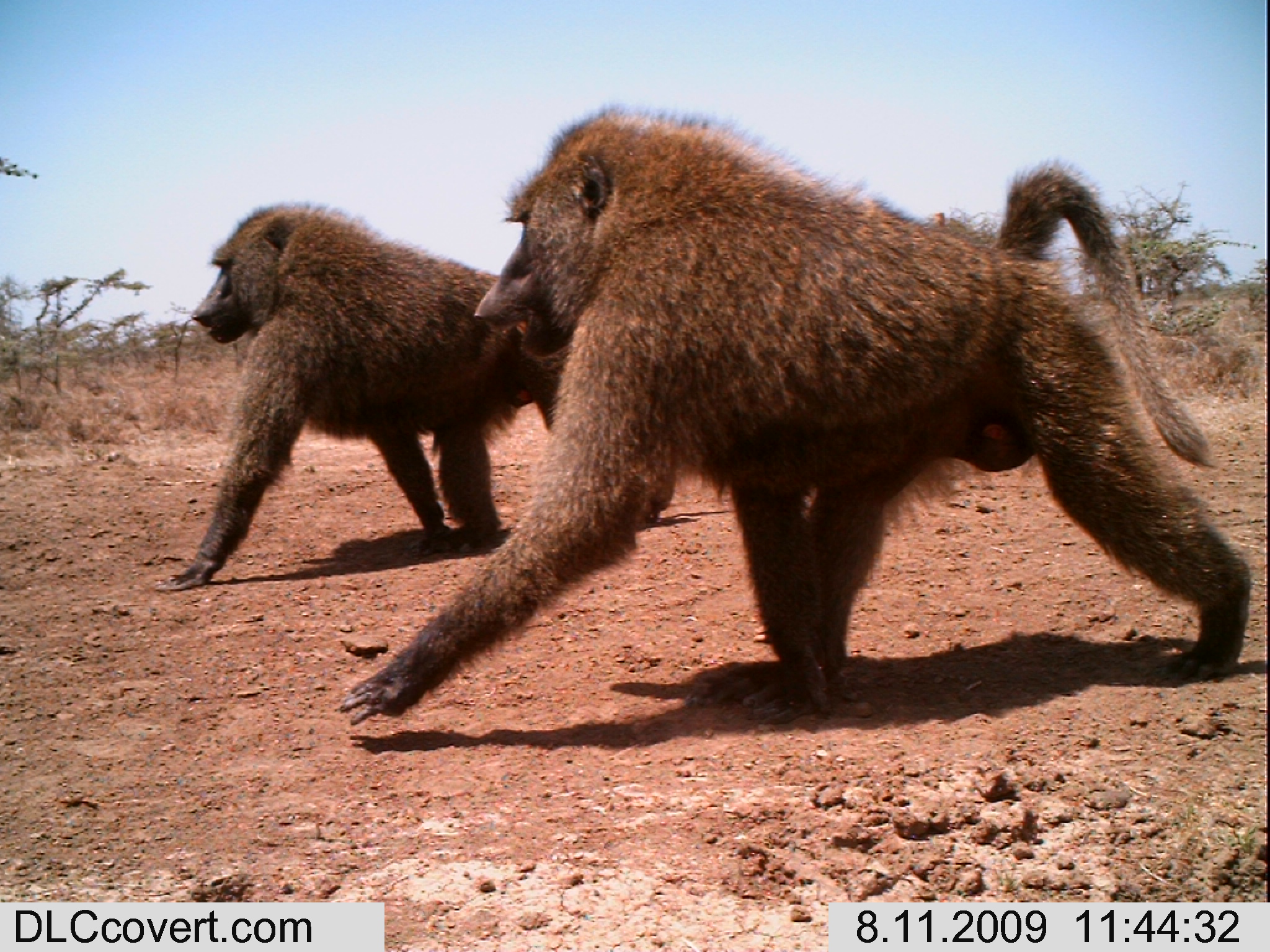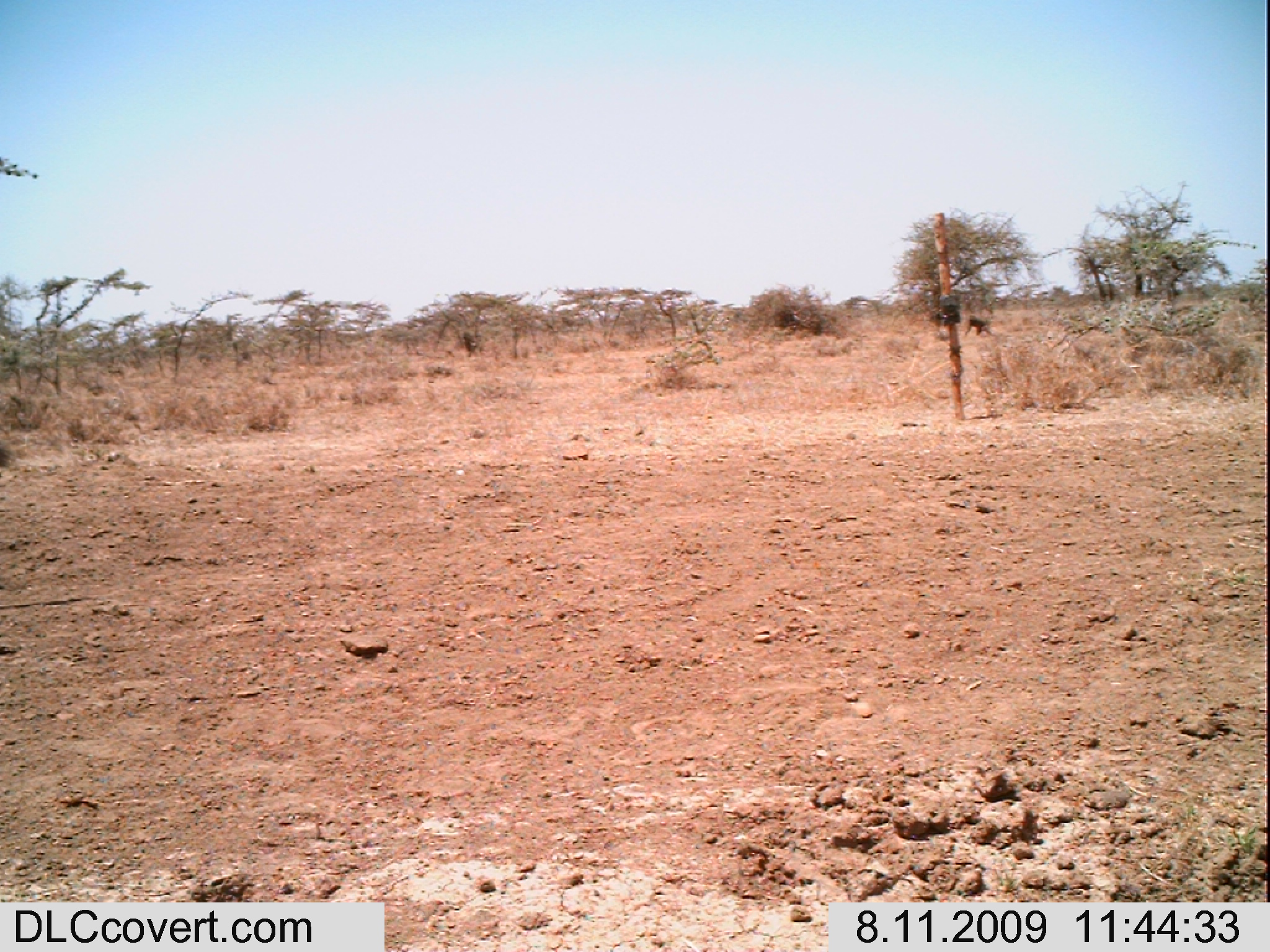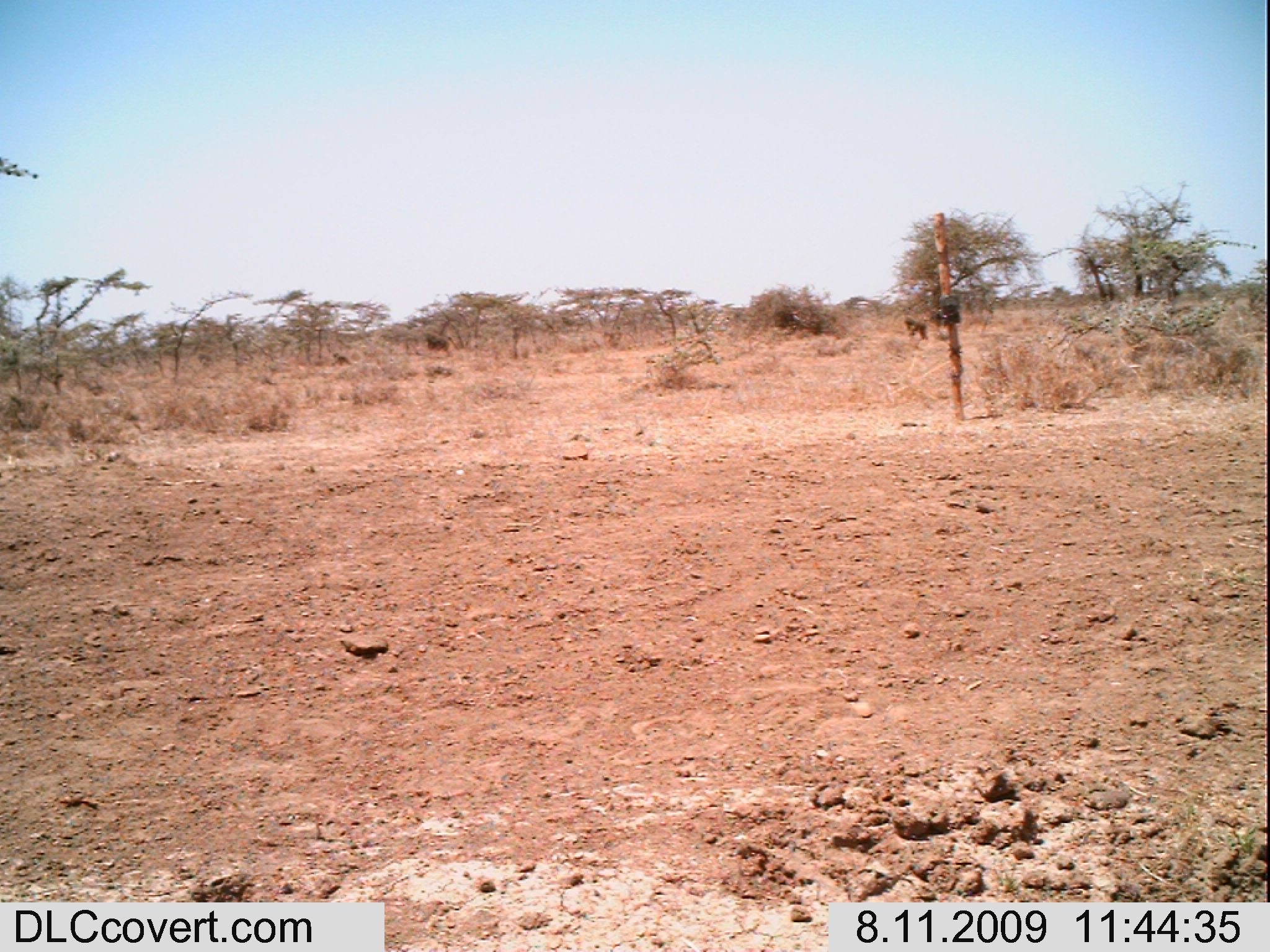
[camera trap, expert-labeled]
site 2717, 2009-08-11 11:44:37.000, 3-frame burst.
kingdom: Animalia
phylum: Chordata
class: Mammalia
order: Primates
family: Cercopithecidae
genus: Papio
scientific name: Papio anubis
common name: olive baboon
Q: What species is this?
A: Papio anubis (olive baboon).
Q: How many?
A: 2.